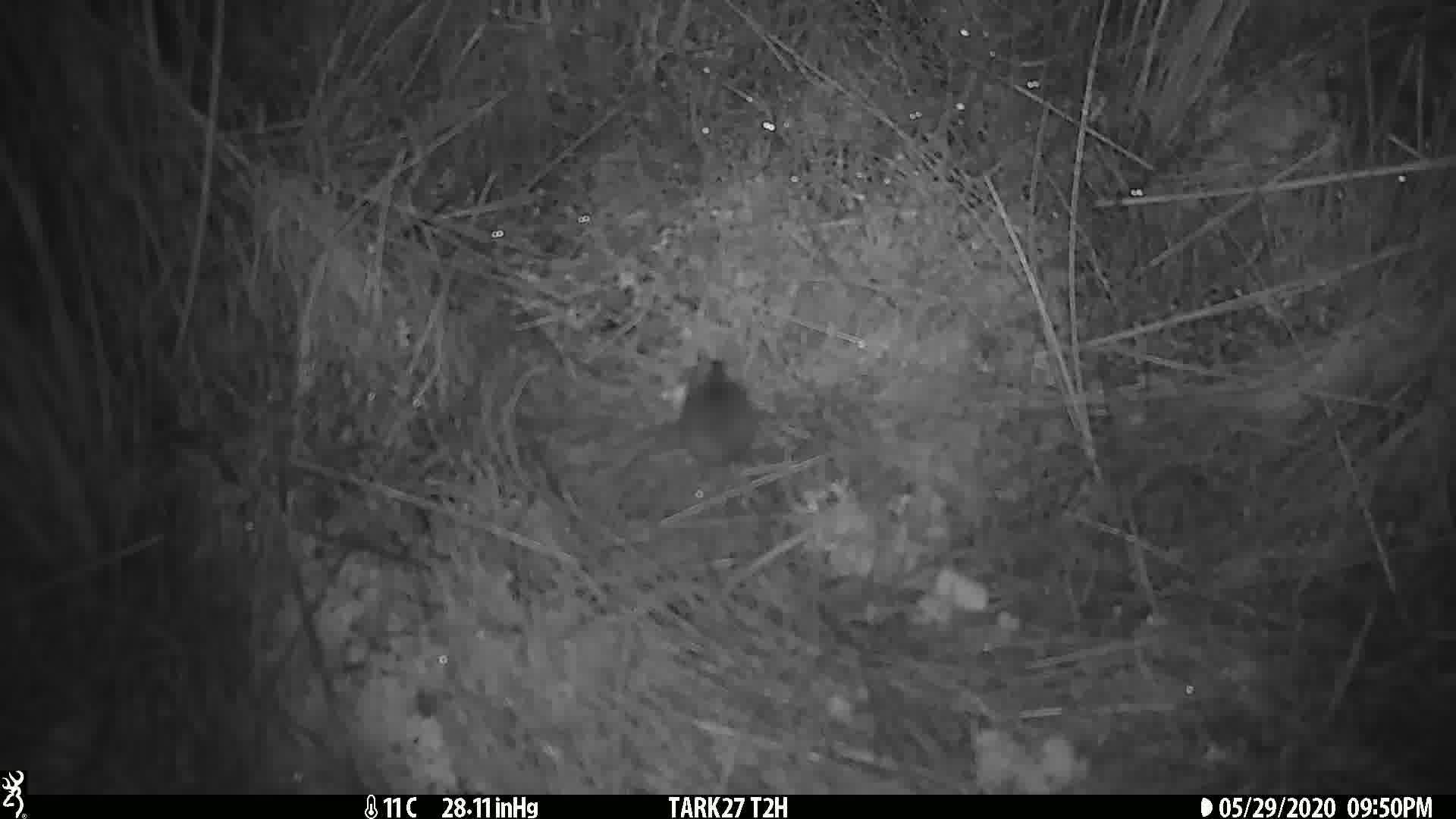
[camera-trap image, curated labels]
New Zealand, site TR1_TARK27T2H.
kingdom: Animalia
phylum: Chordata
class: Mammalia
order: Rodentia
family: Muridae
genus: Mus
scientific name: Mus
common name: mouse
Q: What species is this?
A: Mouse (Mus).